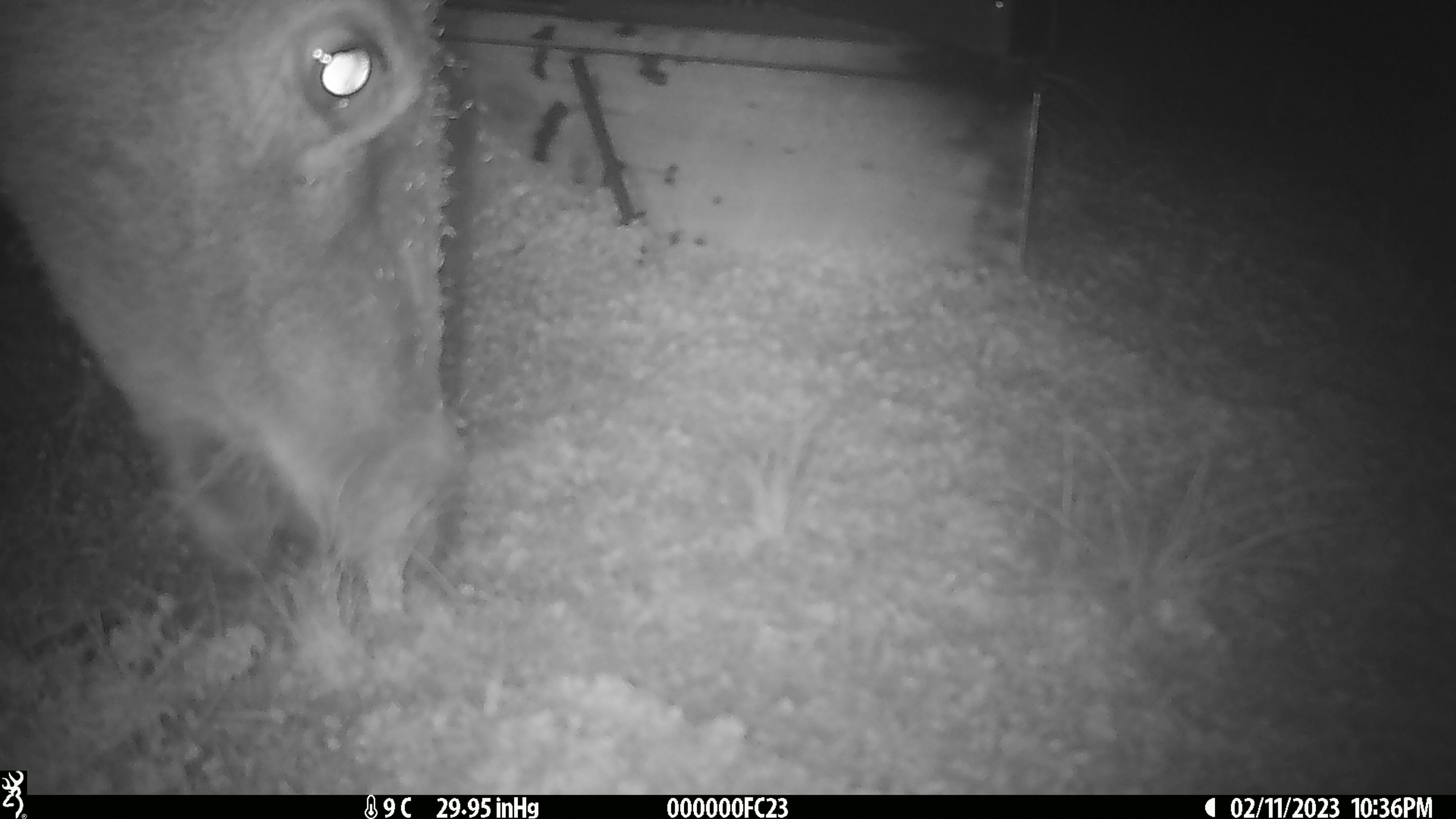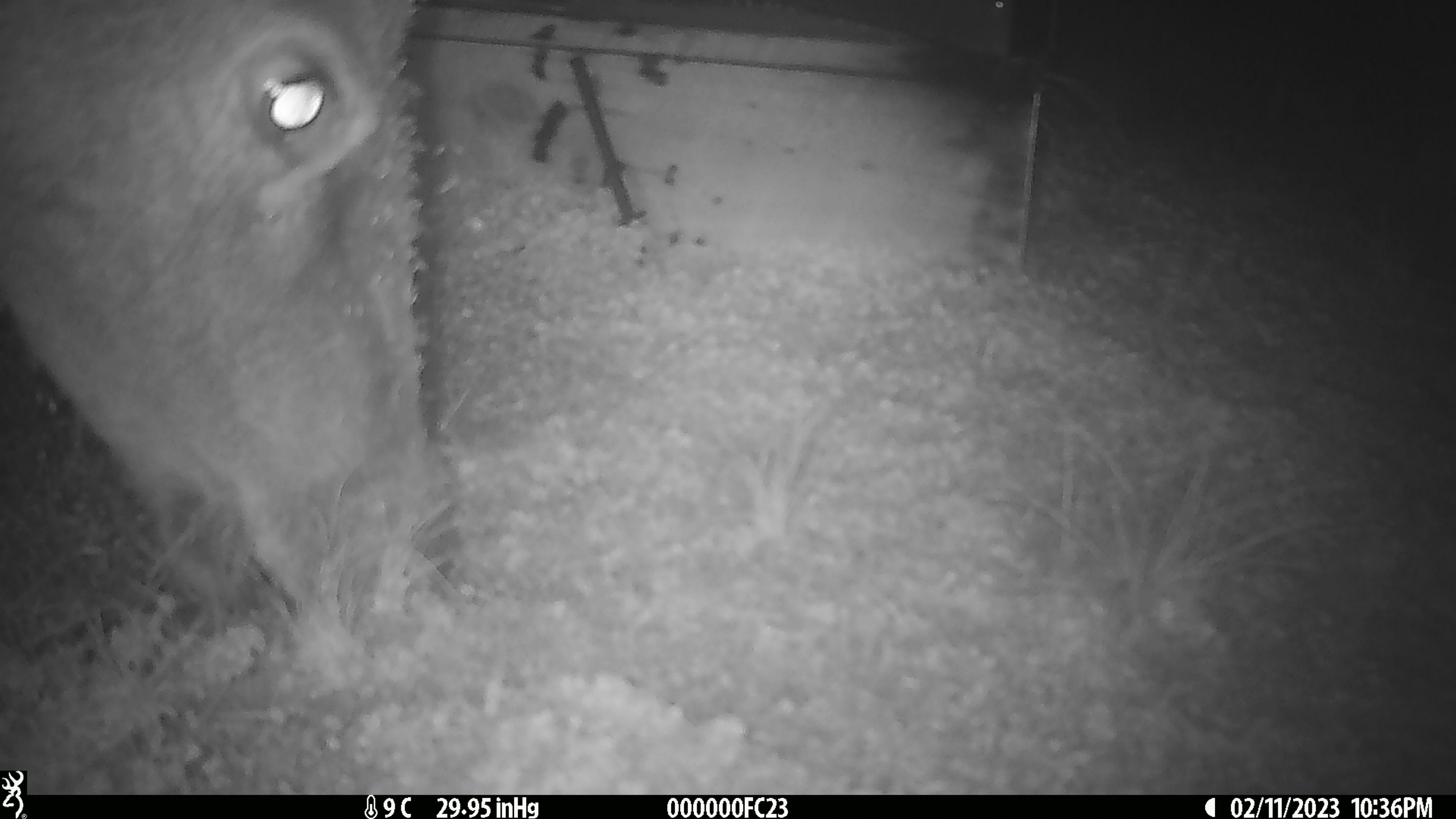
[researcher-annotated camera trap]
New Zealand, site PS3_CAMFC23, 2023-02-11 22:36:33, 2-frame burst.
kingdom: Animalia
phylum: Chordata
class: Mammalia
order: Artiodactyla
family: Cervidae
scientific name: Cervidae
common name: deer